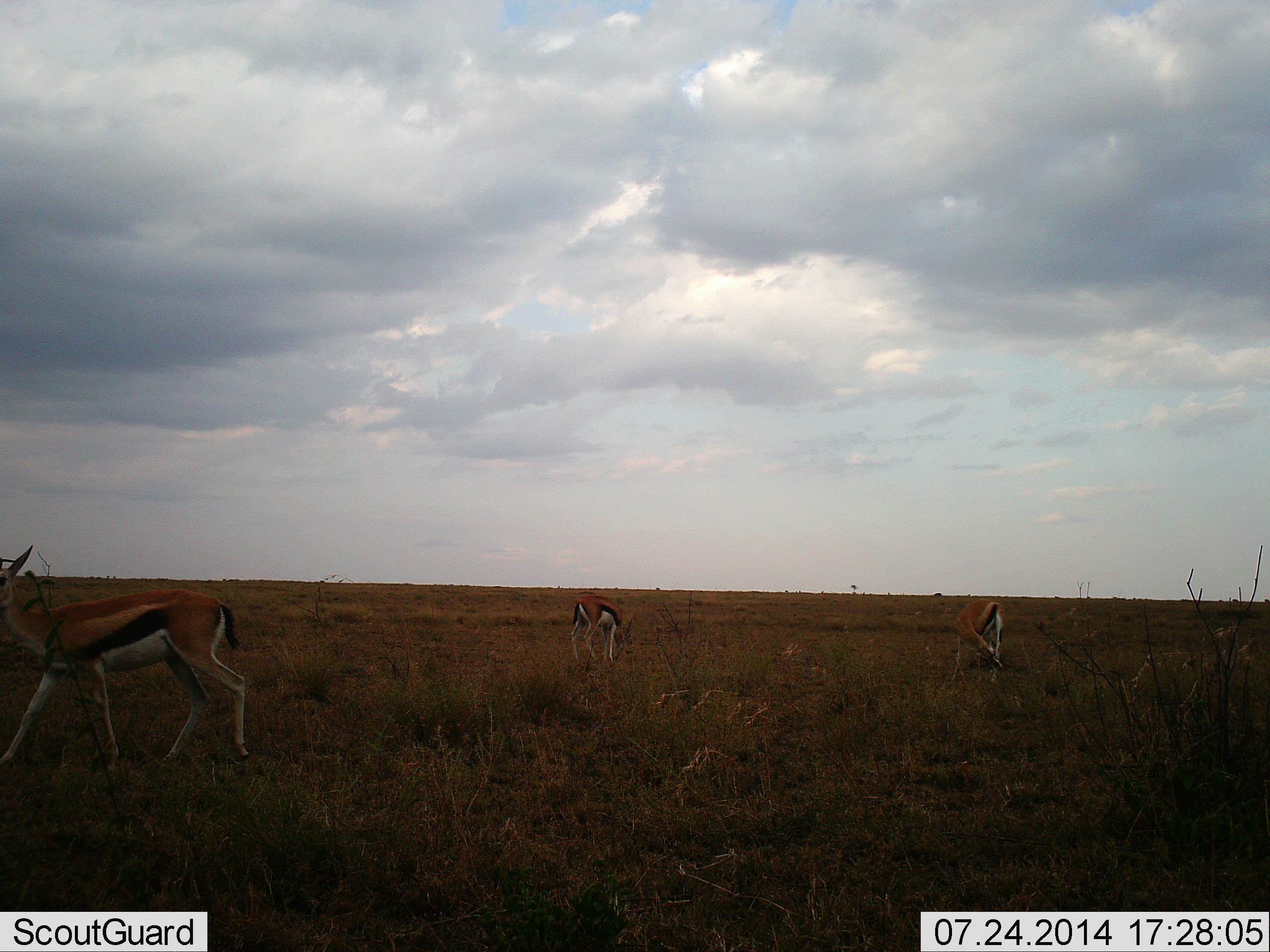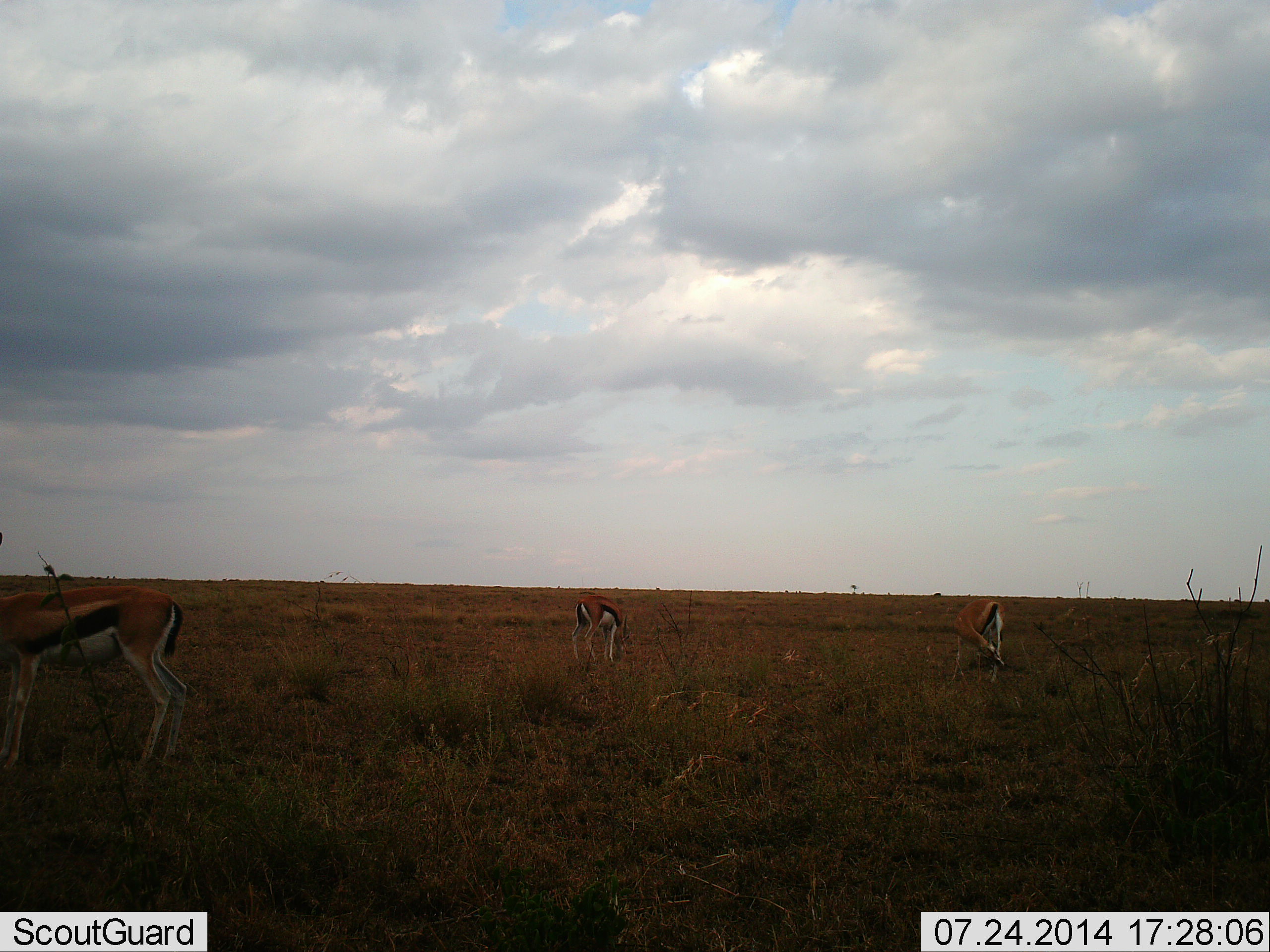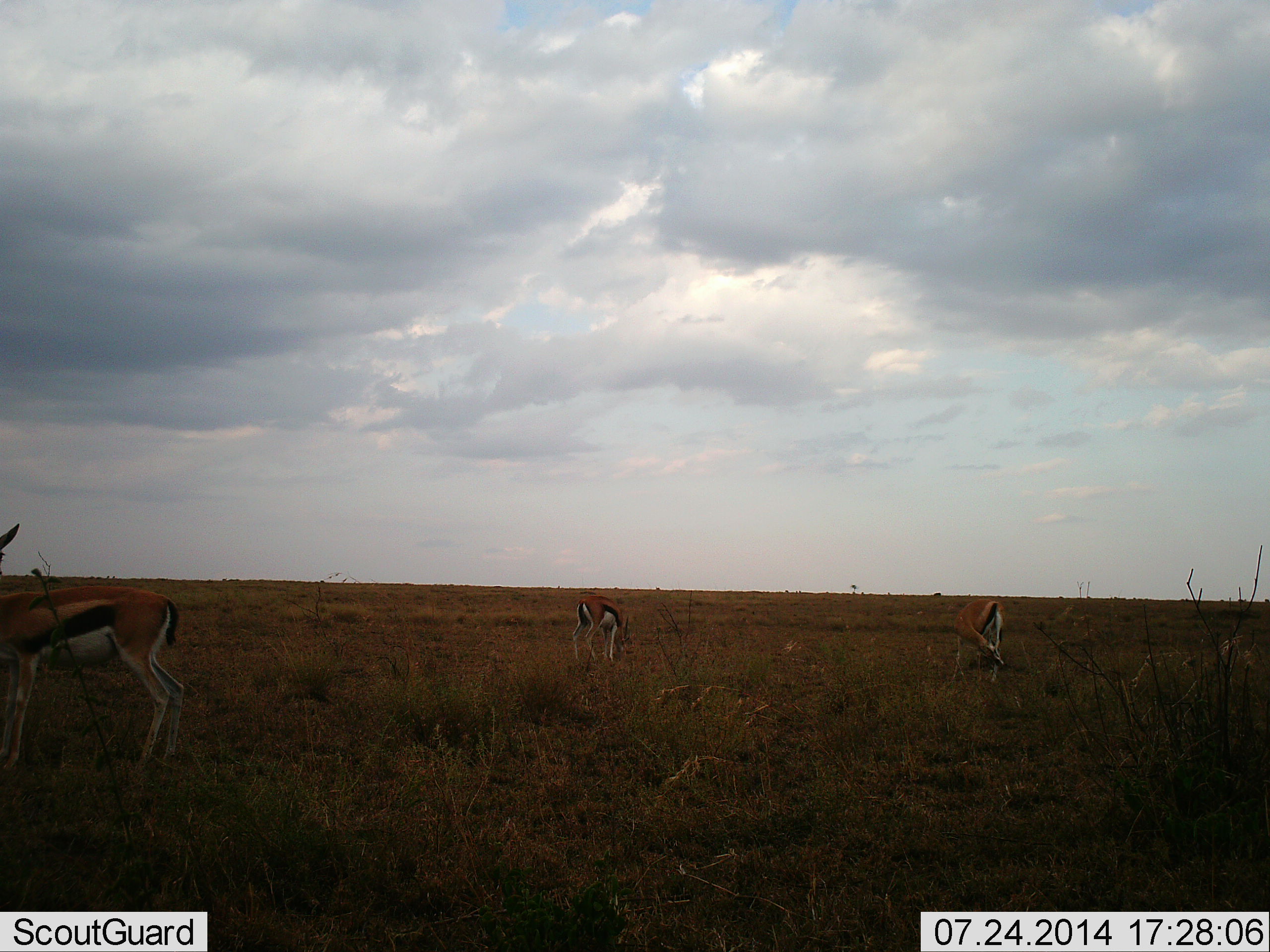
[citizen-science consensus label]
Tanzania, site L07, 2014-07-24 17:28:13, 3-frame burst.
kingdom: Animalia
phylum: Chordata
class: Mammalia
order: Artiodactyla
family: Bovidae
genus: Eudorcas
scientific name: Eudorcas thomsonii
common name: thomson's gazelle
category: gazellethomsons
Gazellethomsons (thomson's gazelle) (Eudorcas thomsonii), count 3. Behavior (volunteer vote fractions): standing 60%, resting 0%, moving 30%, interacting 0%. Young present (vote fraction): 0%. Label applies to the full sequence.